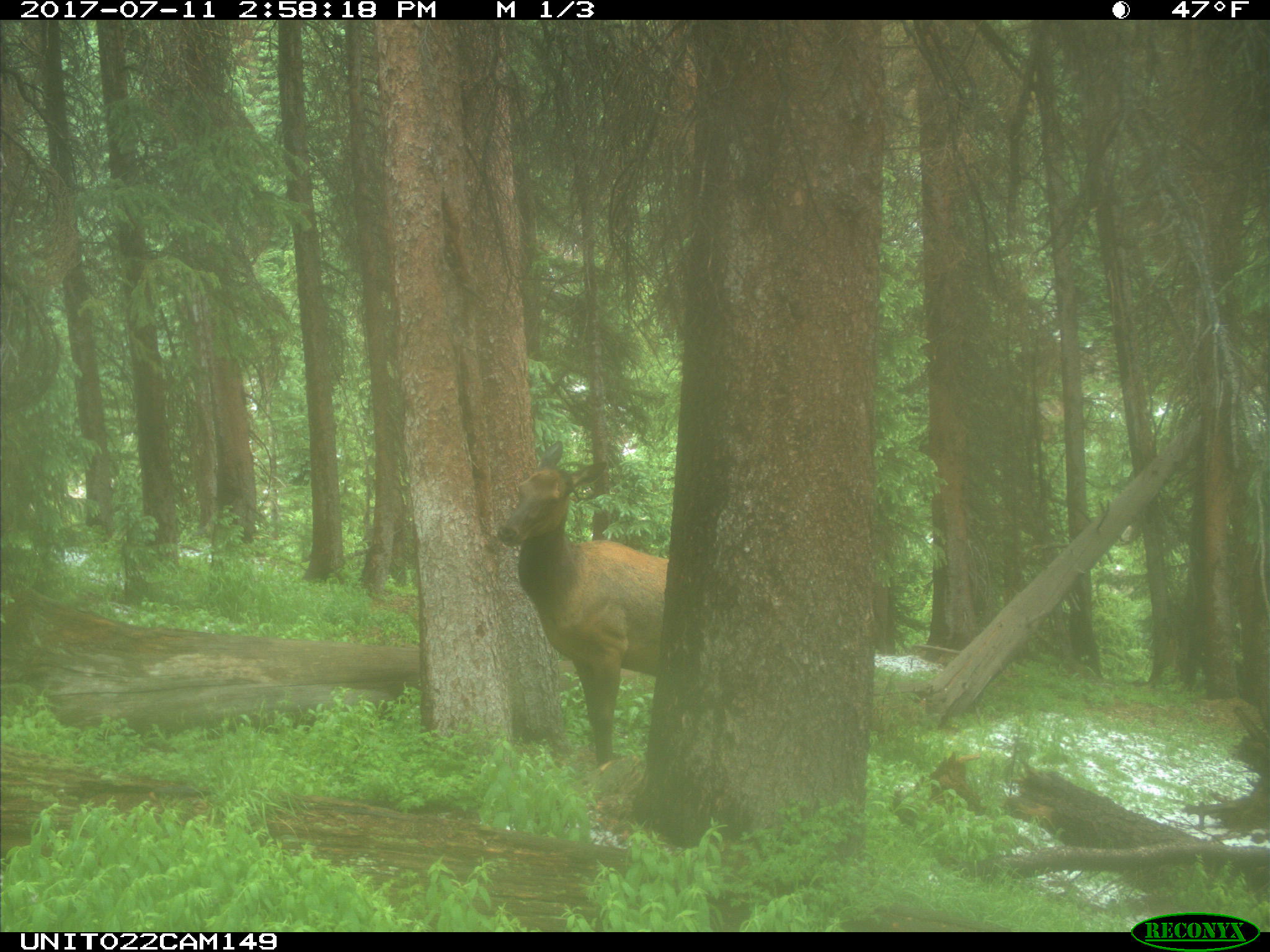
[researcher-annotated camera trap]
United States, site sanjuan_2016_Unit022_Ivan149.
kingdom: Animalia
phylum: Chordata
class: Mammalia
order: Artiodactyla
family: Cervidae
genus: Cervus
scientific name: Cervus elaphus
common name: red deer